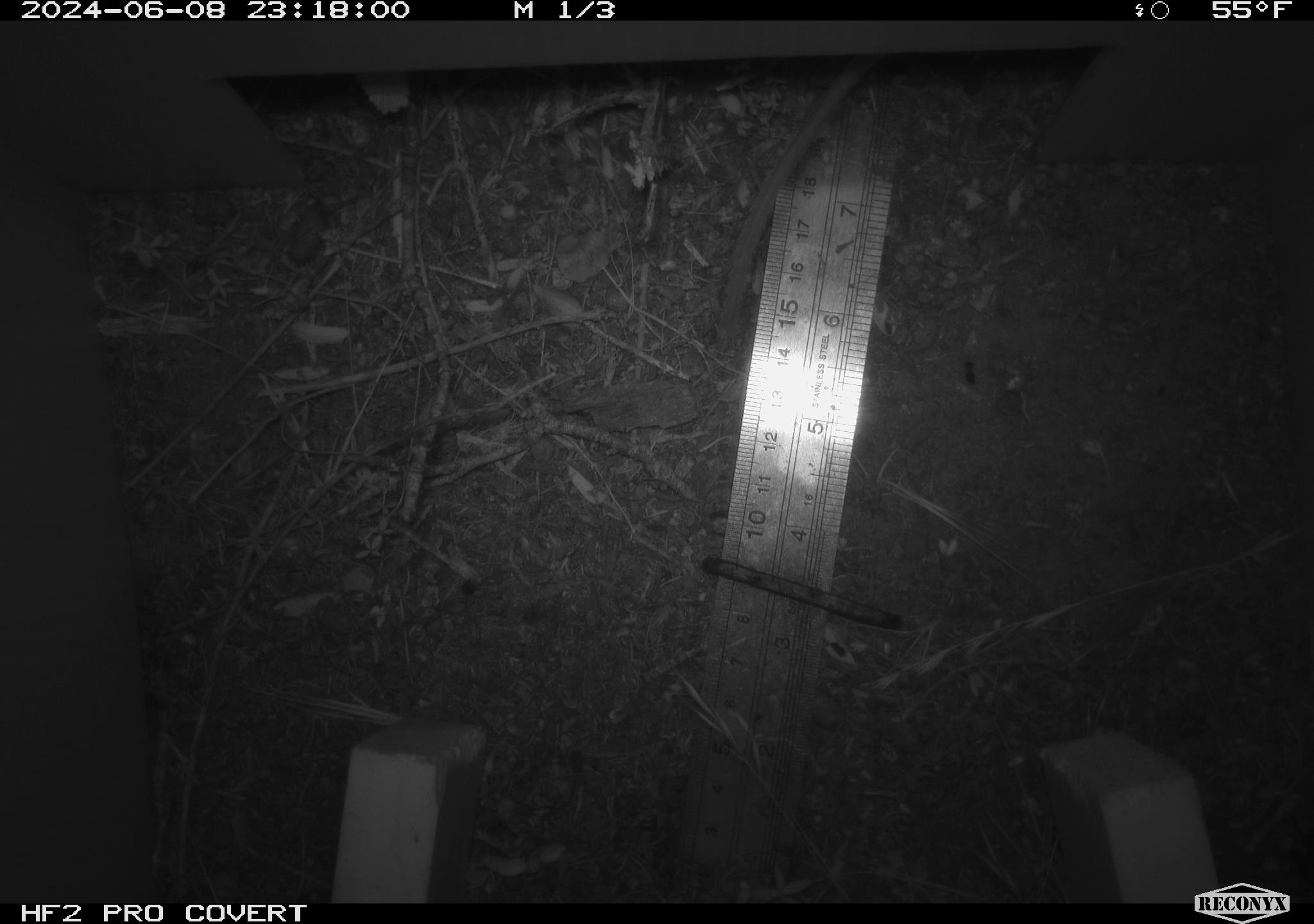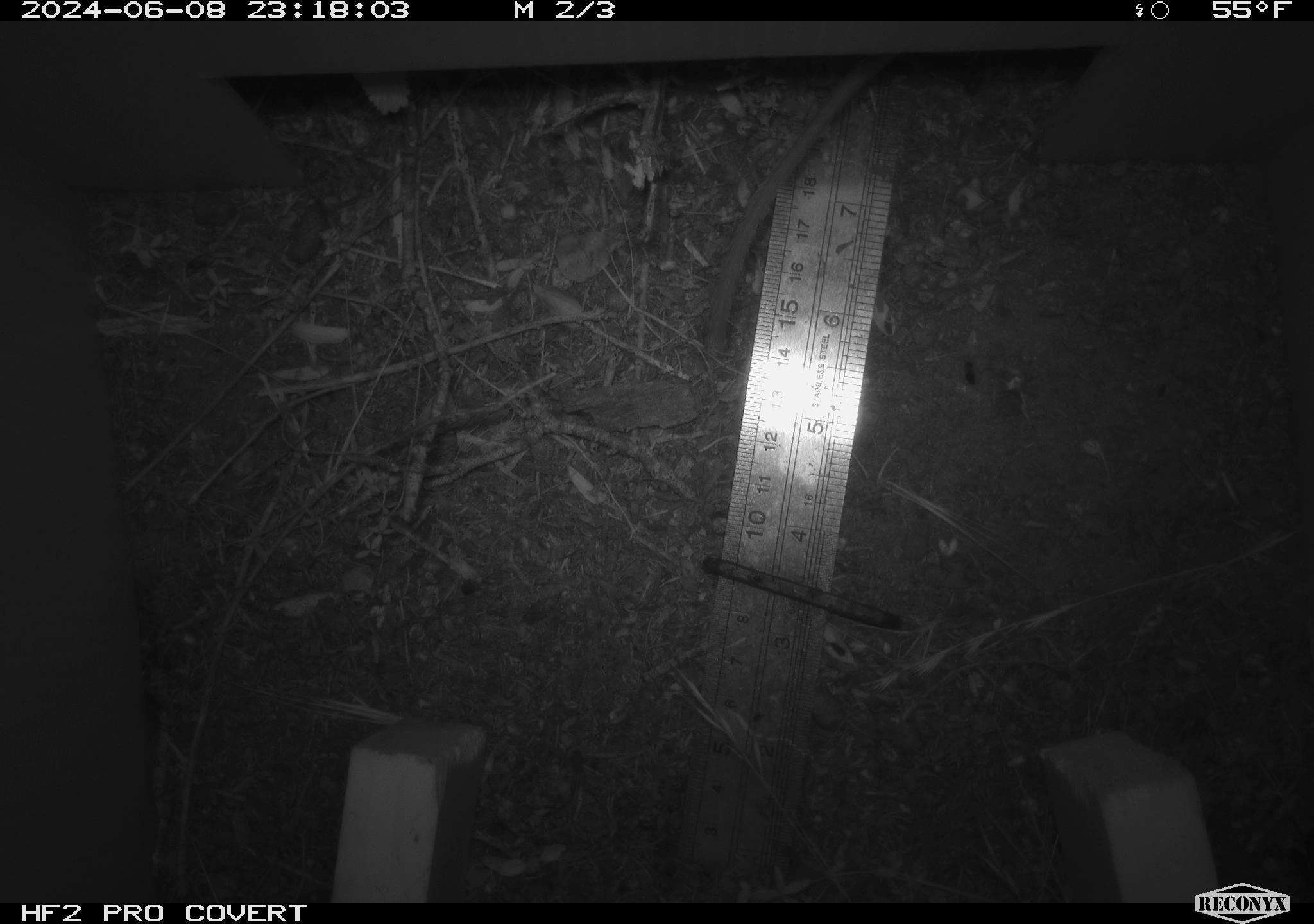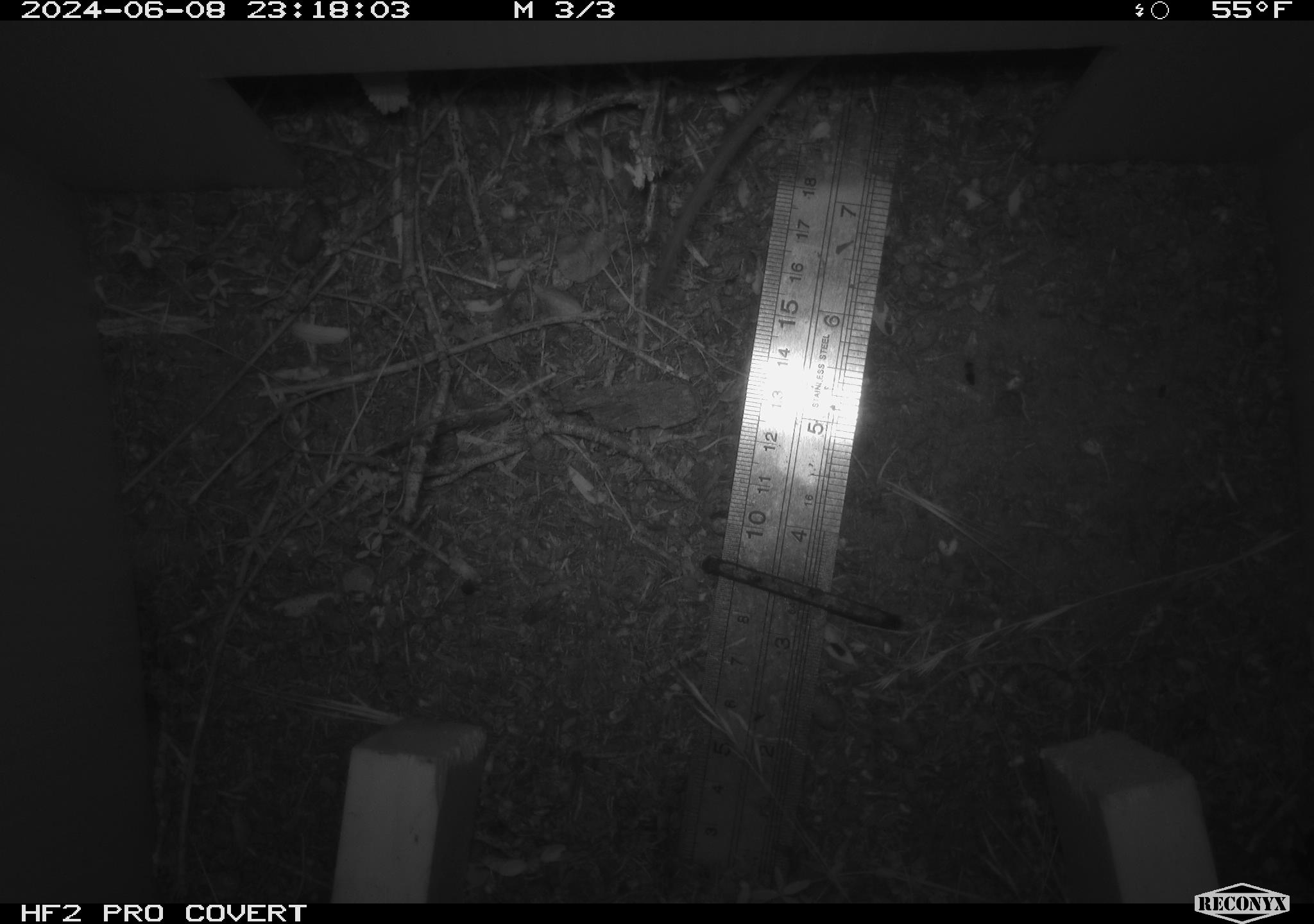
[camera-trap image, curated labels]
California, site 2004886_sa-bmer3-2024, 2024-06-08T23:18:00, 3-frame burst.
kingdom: Animalia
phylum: Chordata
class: Mammalia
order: Rodentia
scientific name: Rodentia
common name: mouse species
Mouse species (Rodentia).